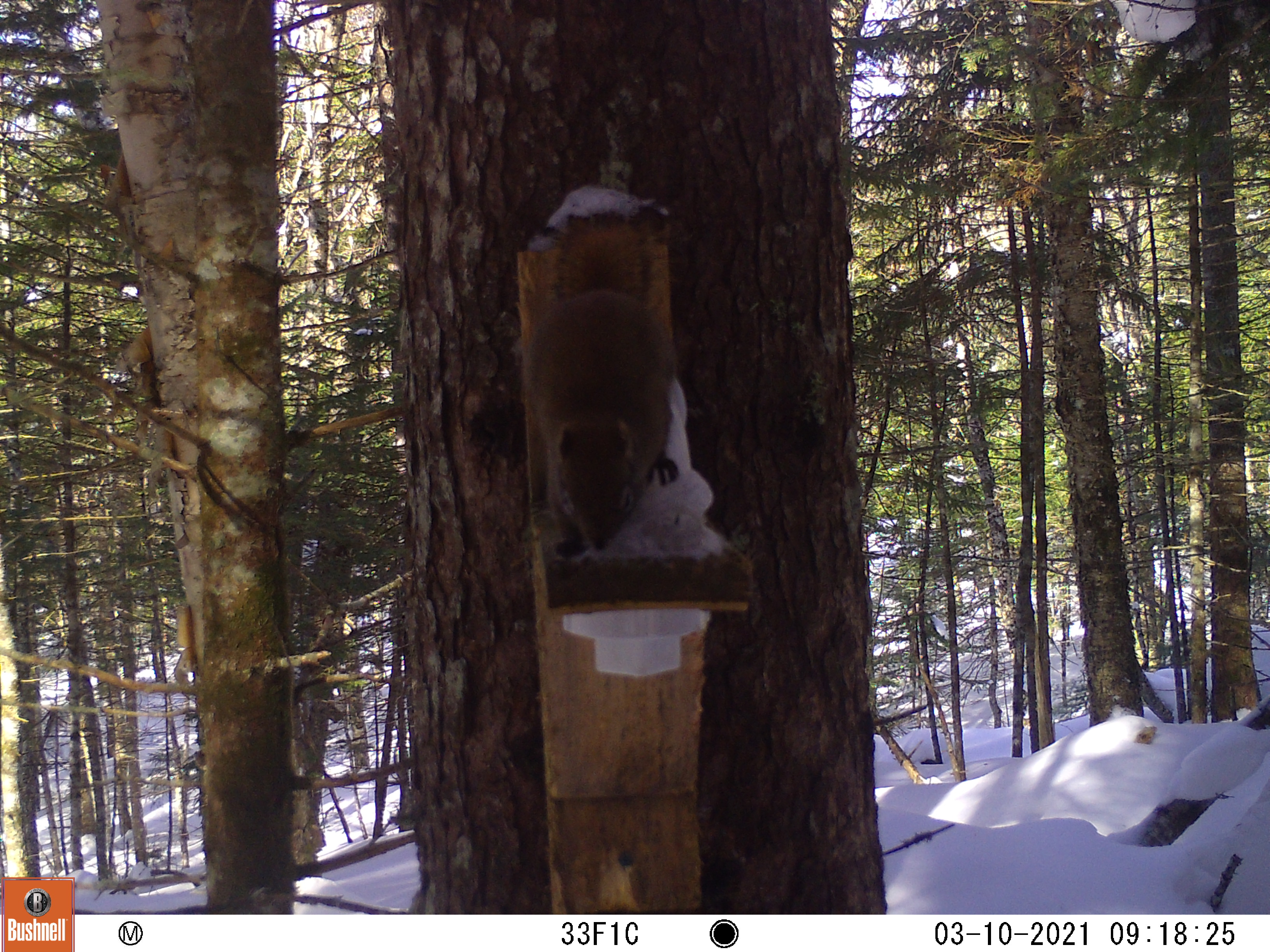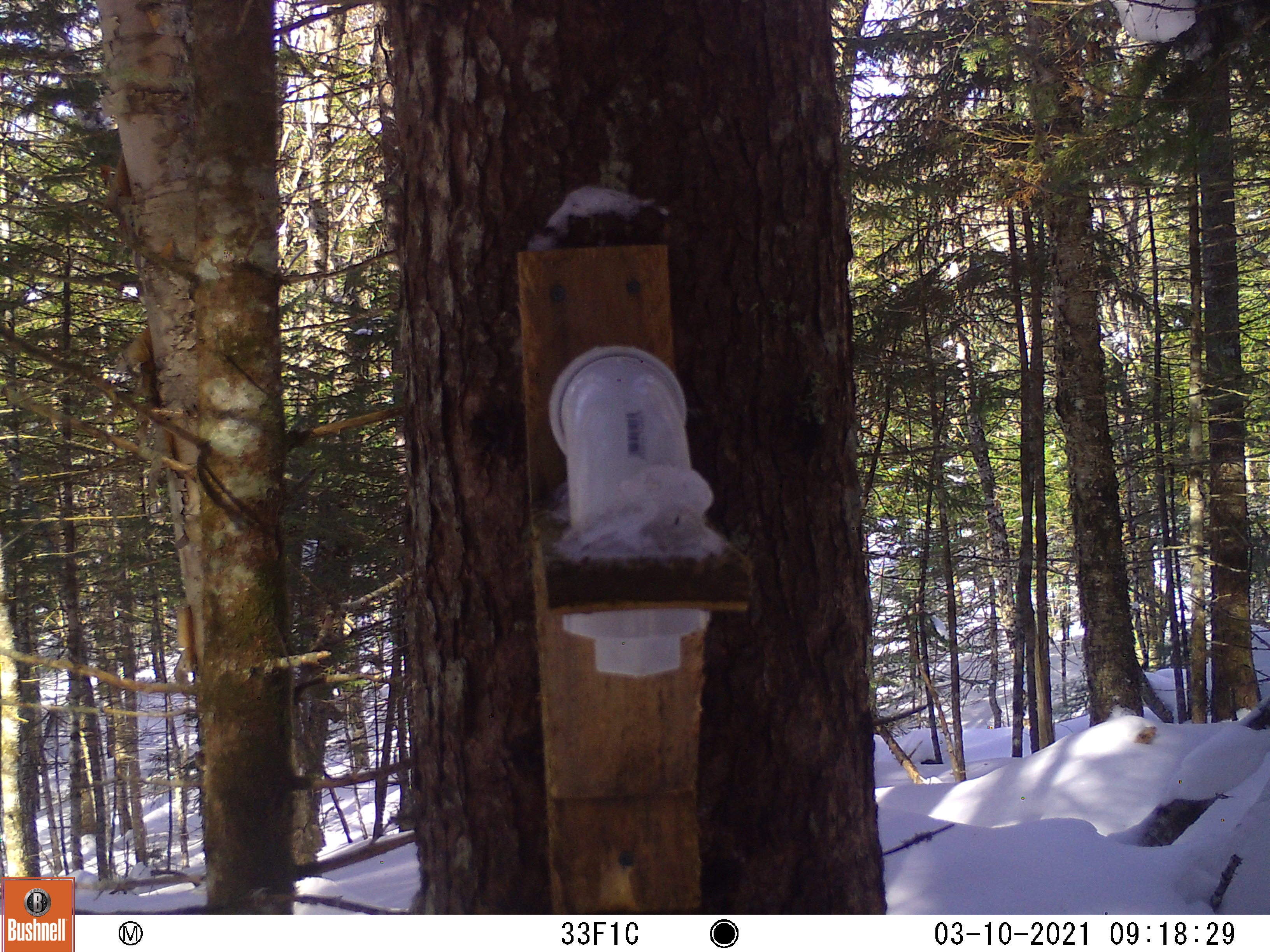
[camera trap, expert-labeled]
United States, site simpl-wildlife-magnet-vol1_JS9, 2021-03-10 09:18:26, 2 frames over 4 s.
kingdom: Animalia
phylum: Chordata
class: Mammalia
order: Rodentia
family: Sciuridae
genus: Tamiasciurus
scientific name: Tamiasciurus hudsonicus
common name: red squirrel